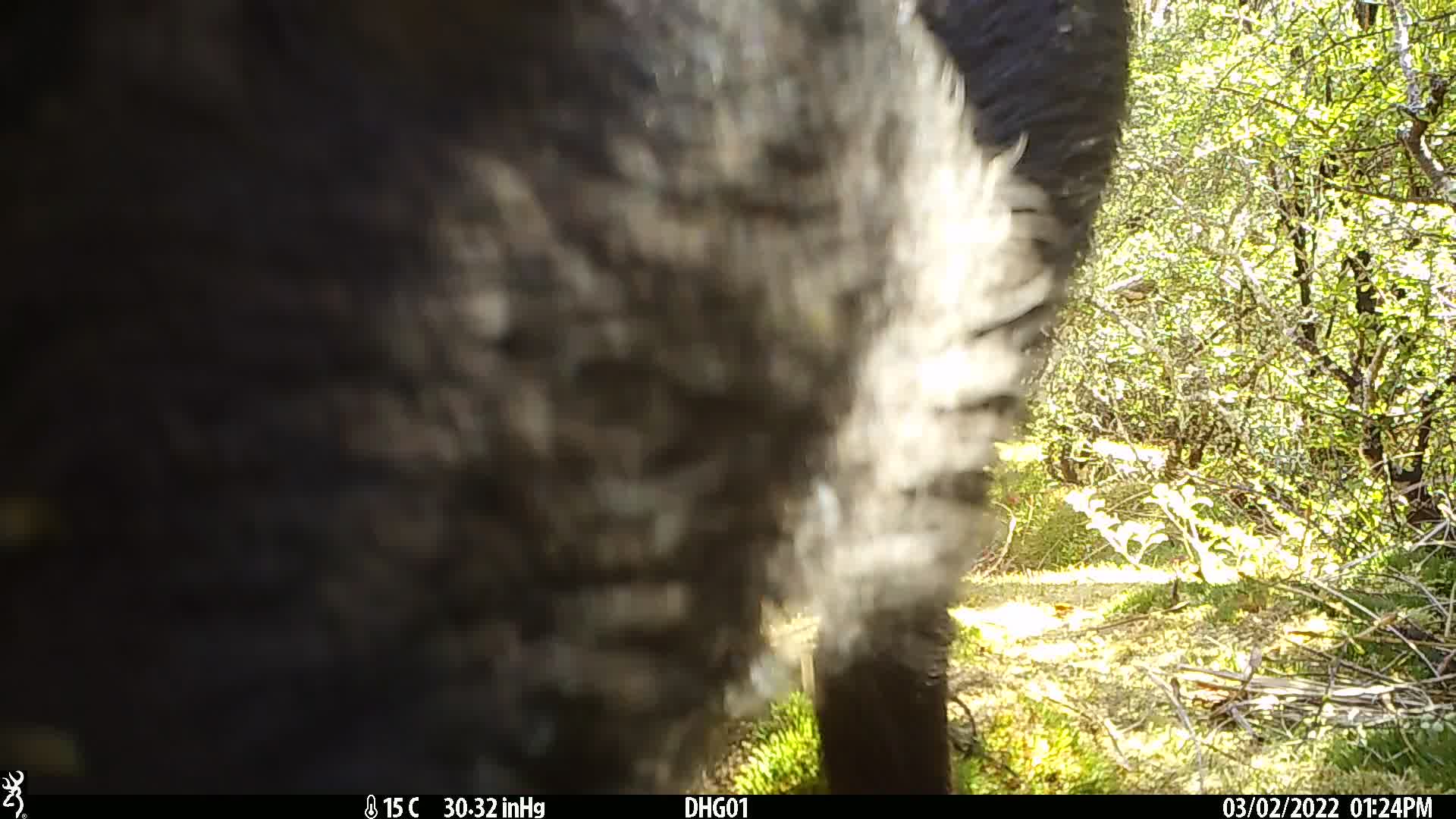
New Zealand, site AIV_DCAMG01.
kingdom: Animalia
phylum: Chordata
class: Mammalia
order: Artiodactyla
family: Suidae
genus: Sus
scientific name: Sus scrofa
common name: pig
Pig (Sus scrofa).